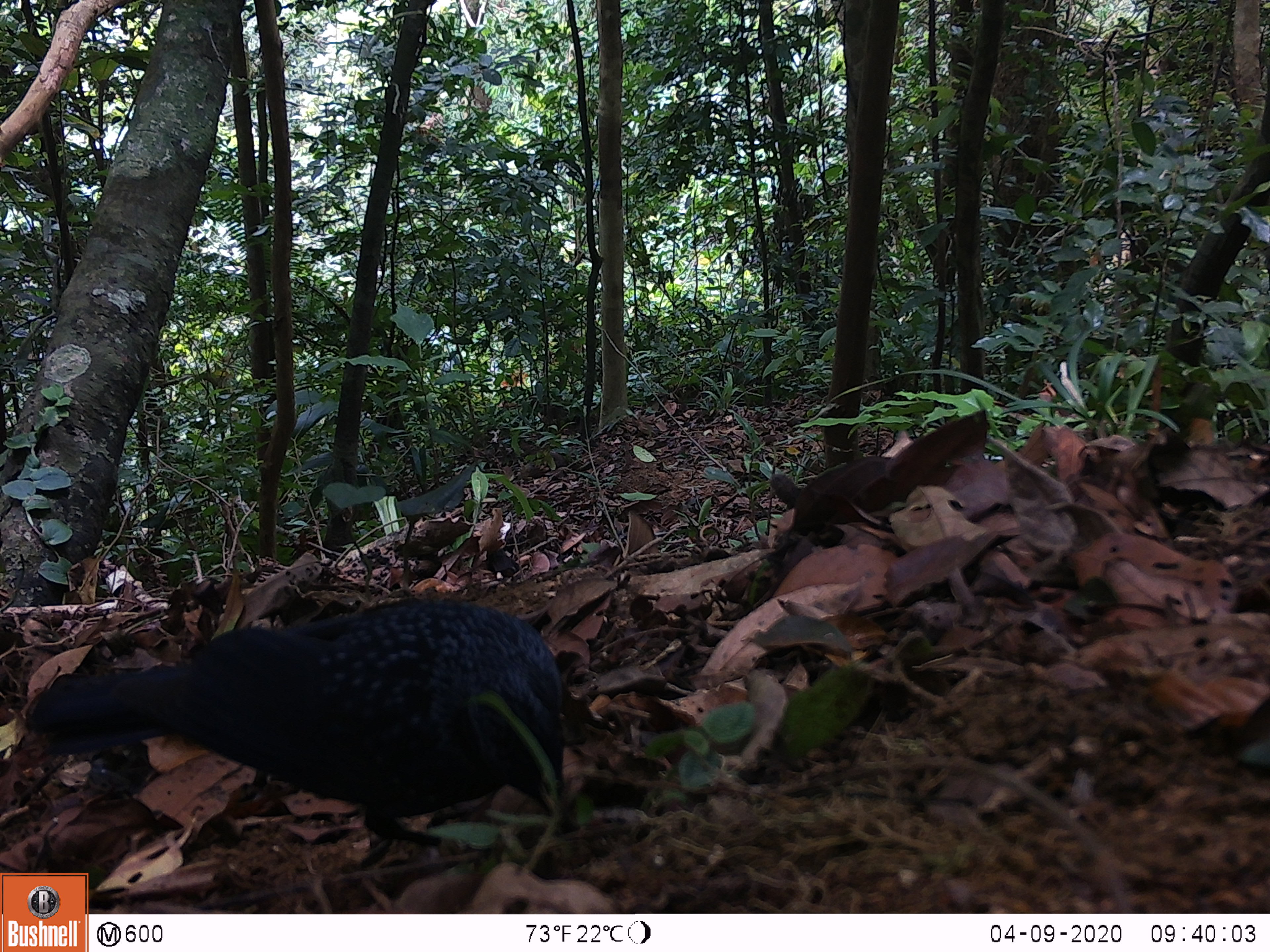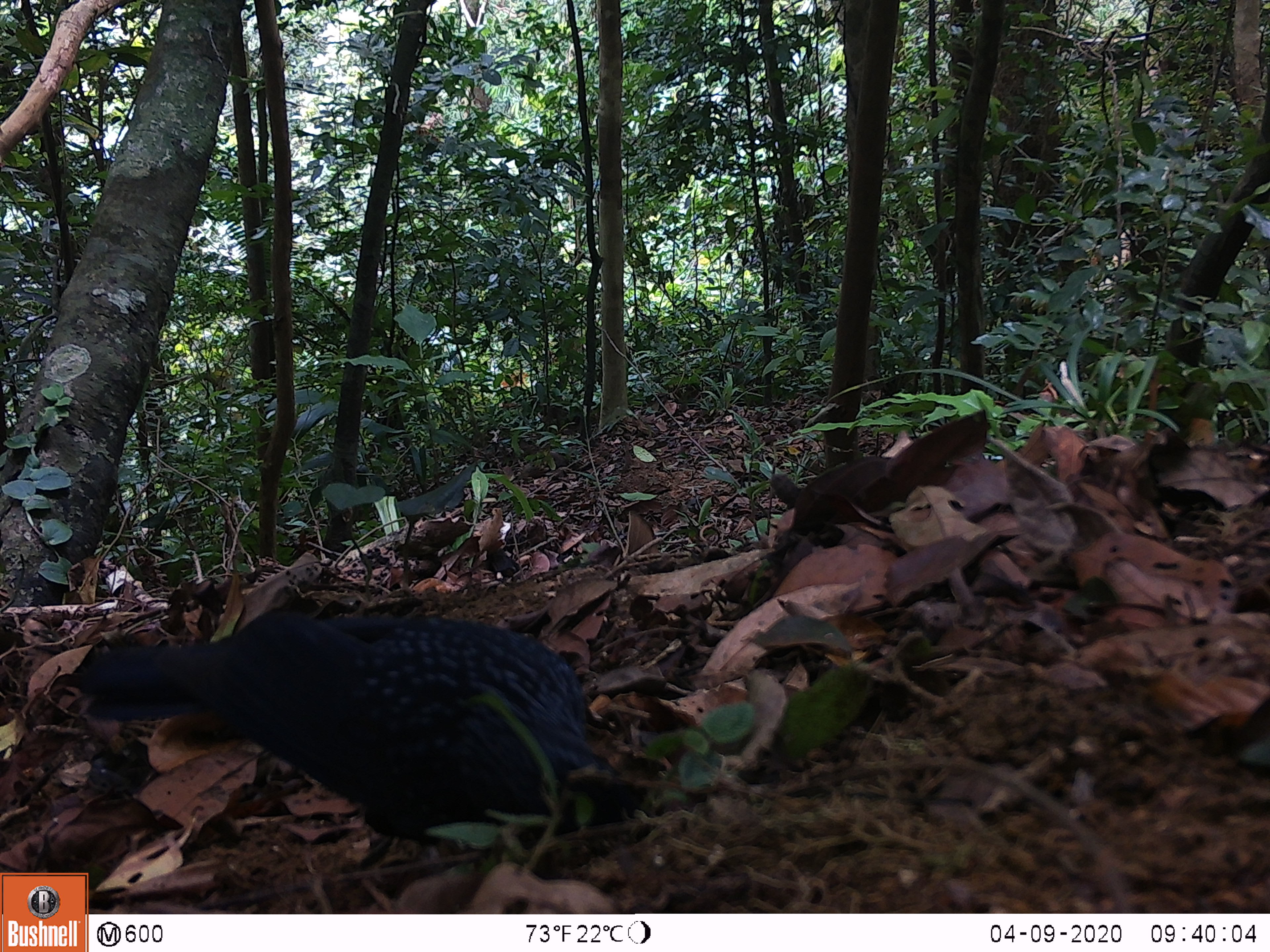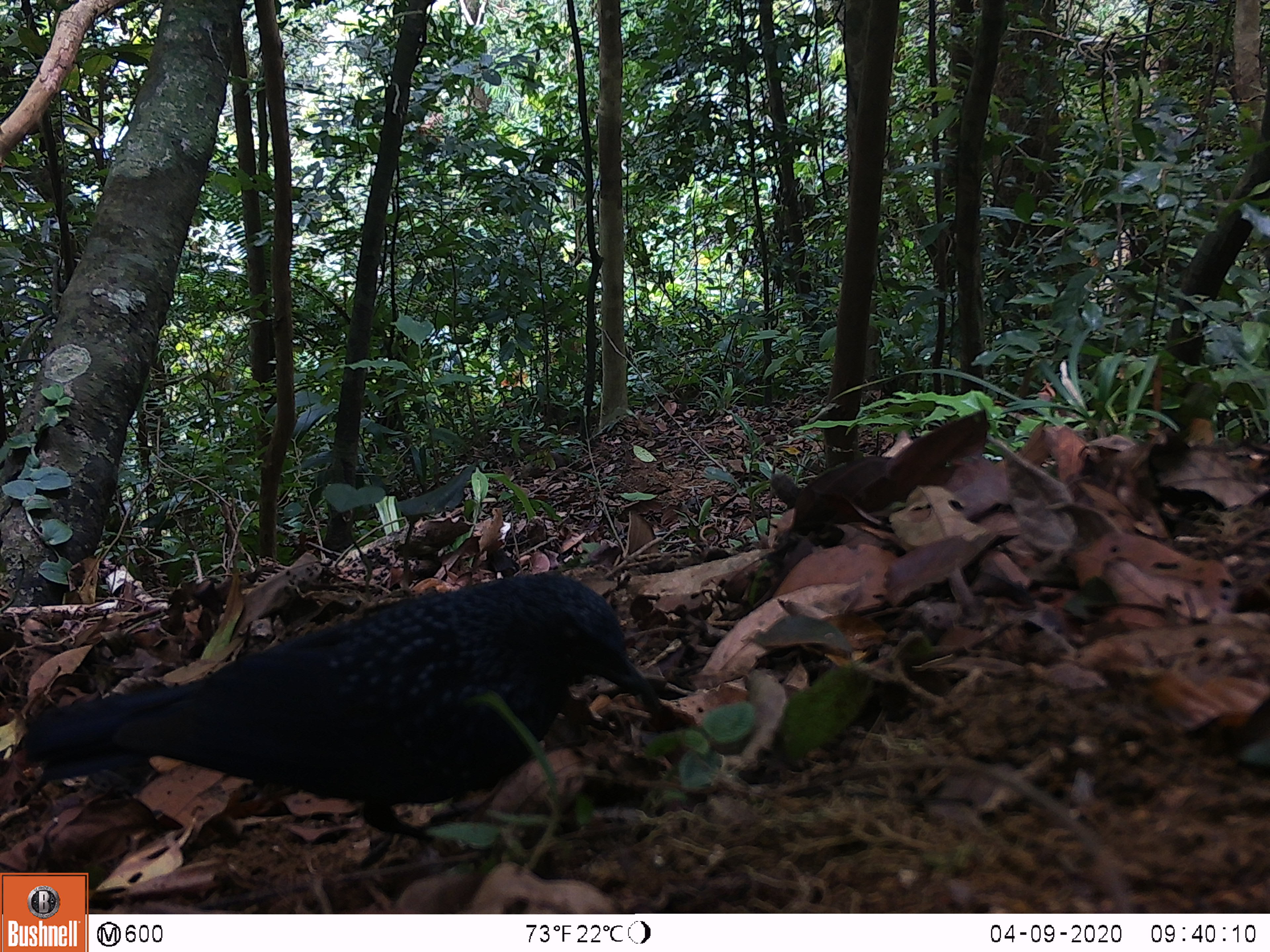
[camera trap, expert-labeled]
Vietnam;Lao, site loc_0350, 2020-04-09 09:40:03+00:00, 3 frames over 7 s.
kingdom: Animalia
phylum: Chordata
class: Aves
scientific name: Aves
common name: bird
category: unidentified bird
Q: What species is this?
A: Unidentified bird (bird) (Aves).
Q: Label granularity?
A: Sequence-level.